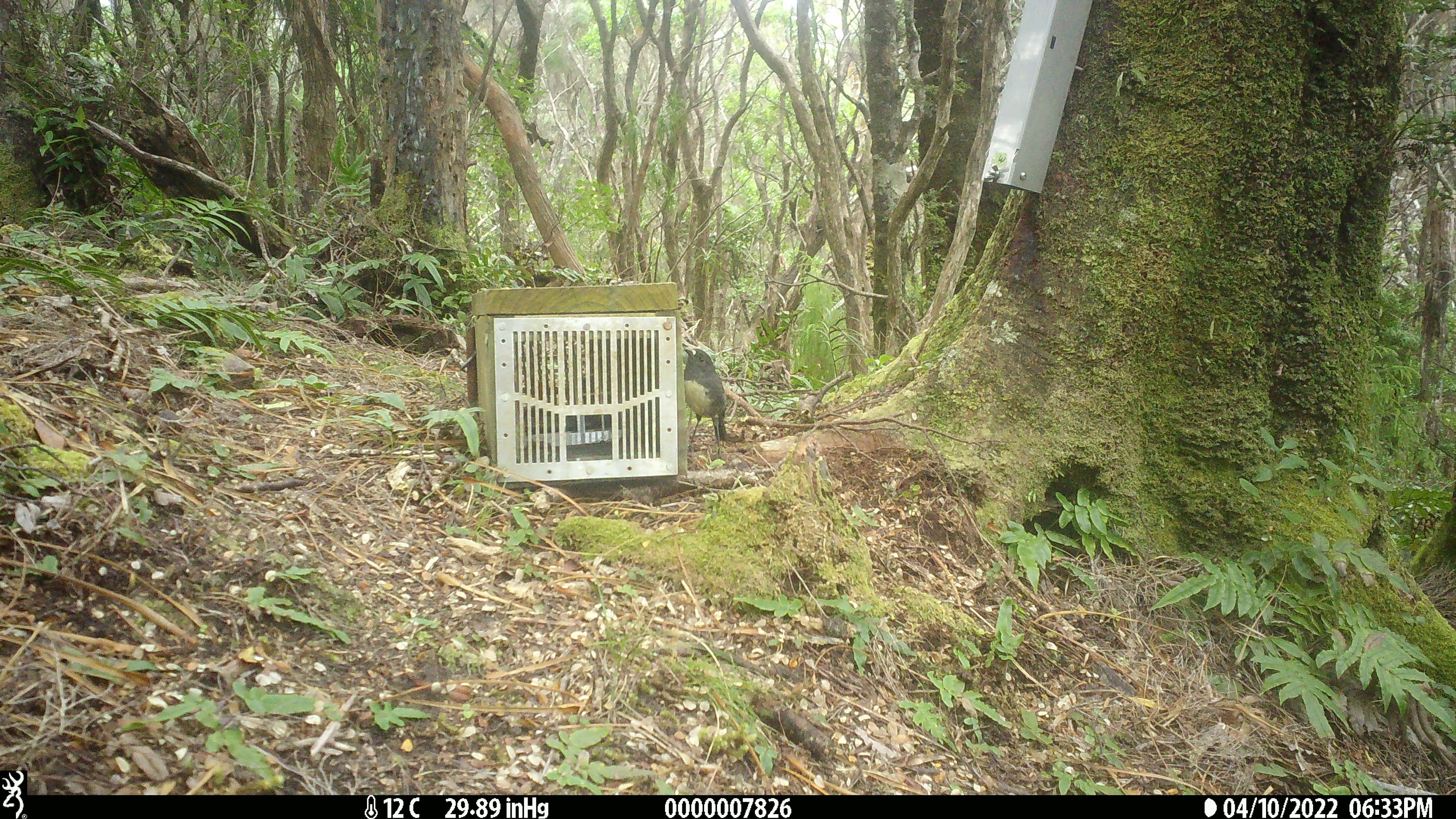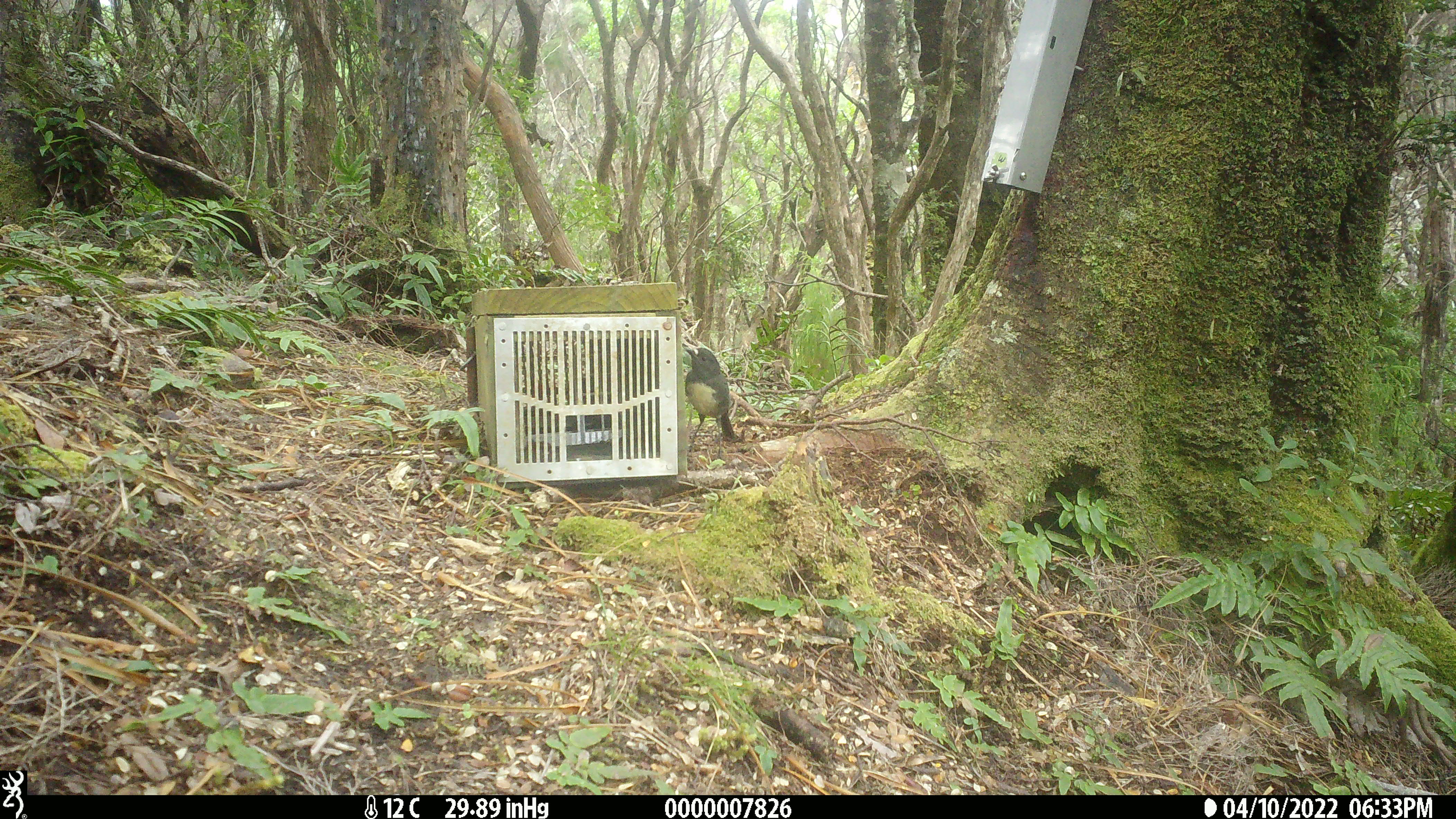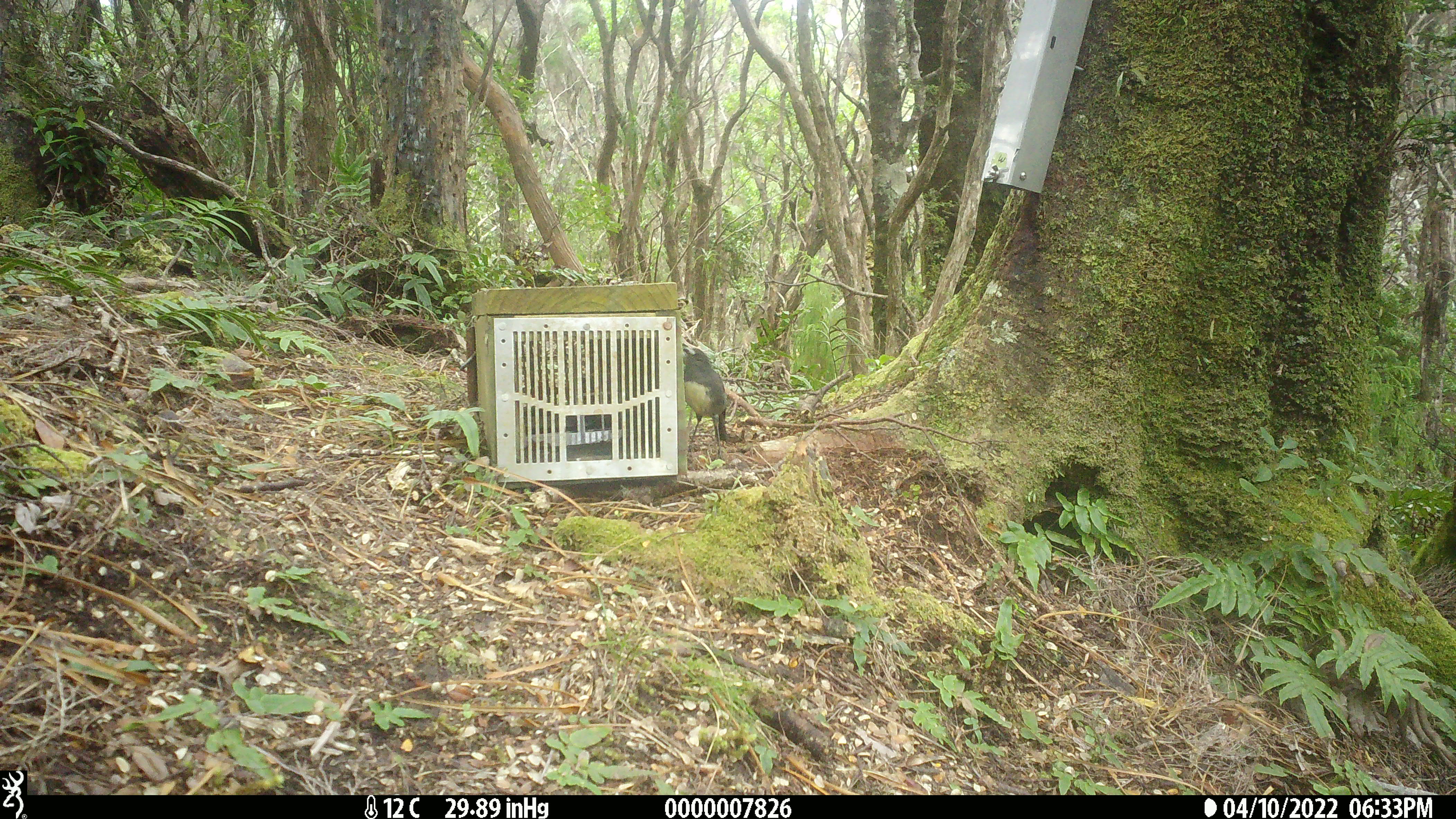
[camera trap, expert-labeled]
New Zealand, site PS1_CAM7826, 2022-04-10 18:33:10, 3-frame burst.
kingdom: Animalia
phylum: Chordata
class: Aves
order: Passeriformes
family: Petroicidae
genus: Petroica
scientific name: Petroica australis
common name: new zealand robin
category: robin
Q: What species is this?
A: Robin (new zealand robin) (Petroica australis).